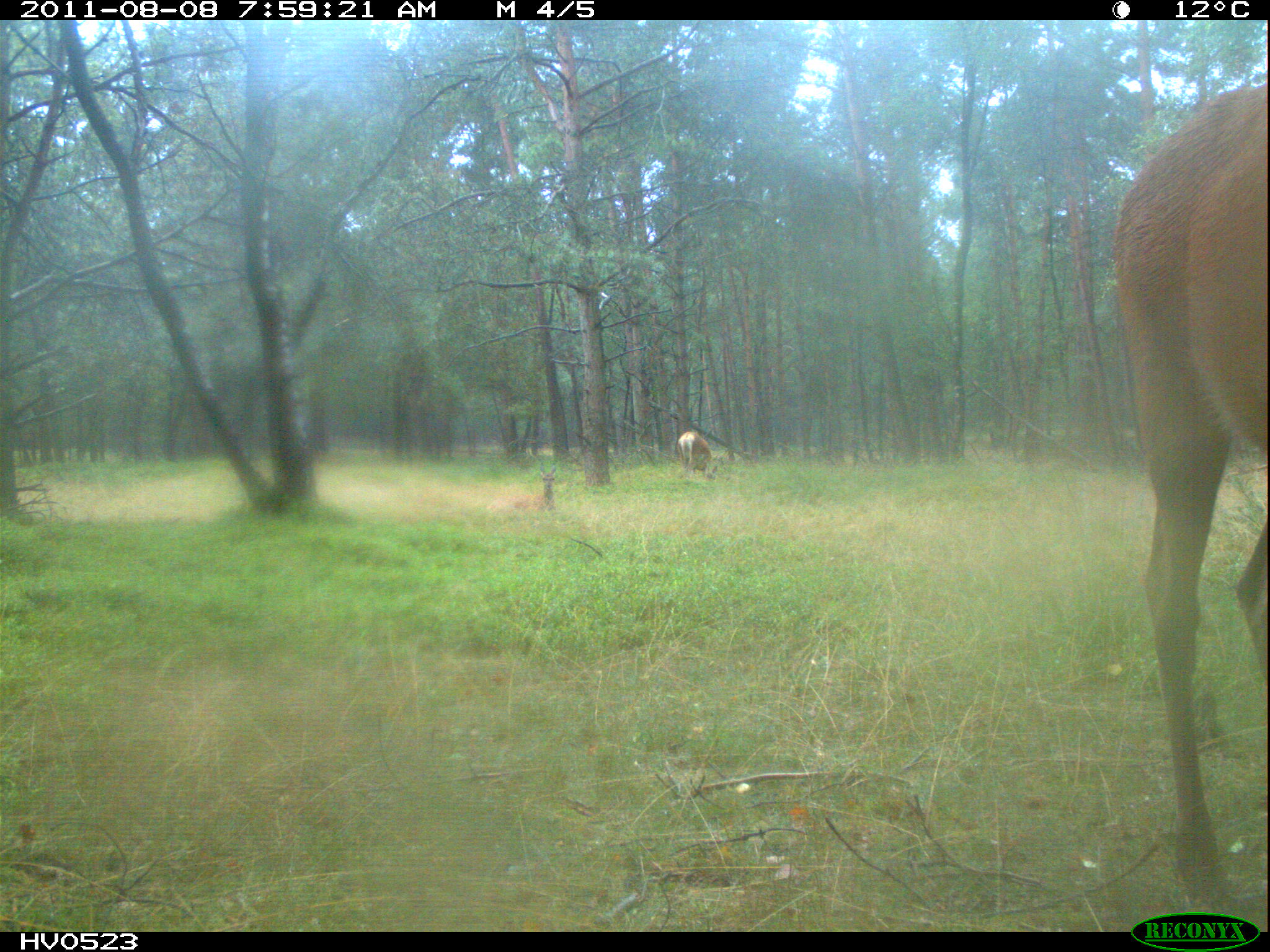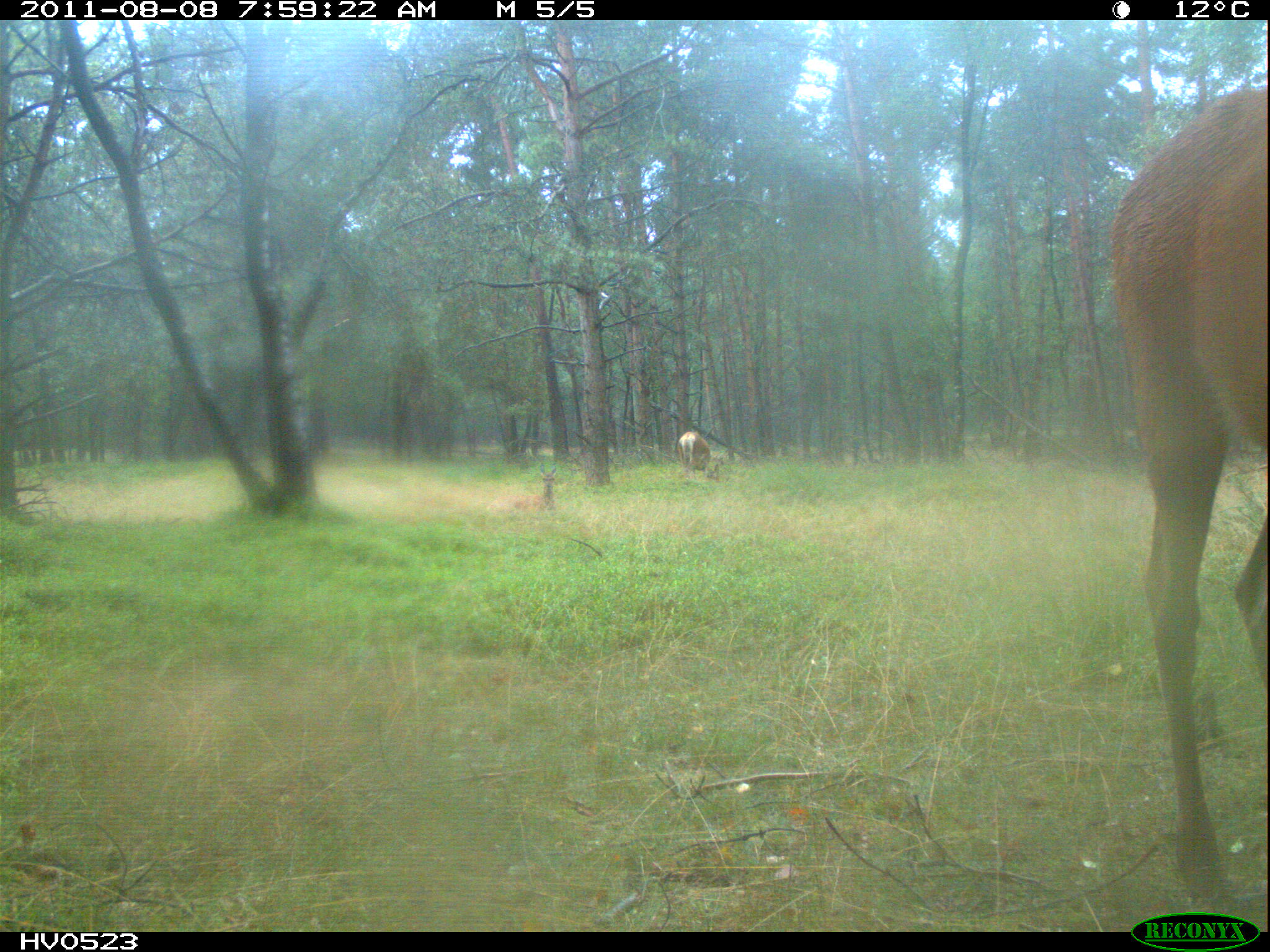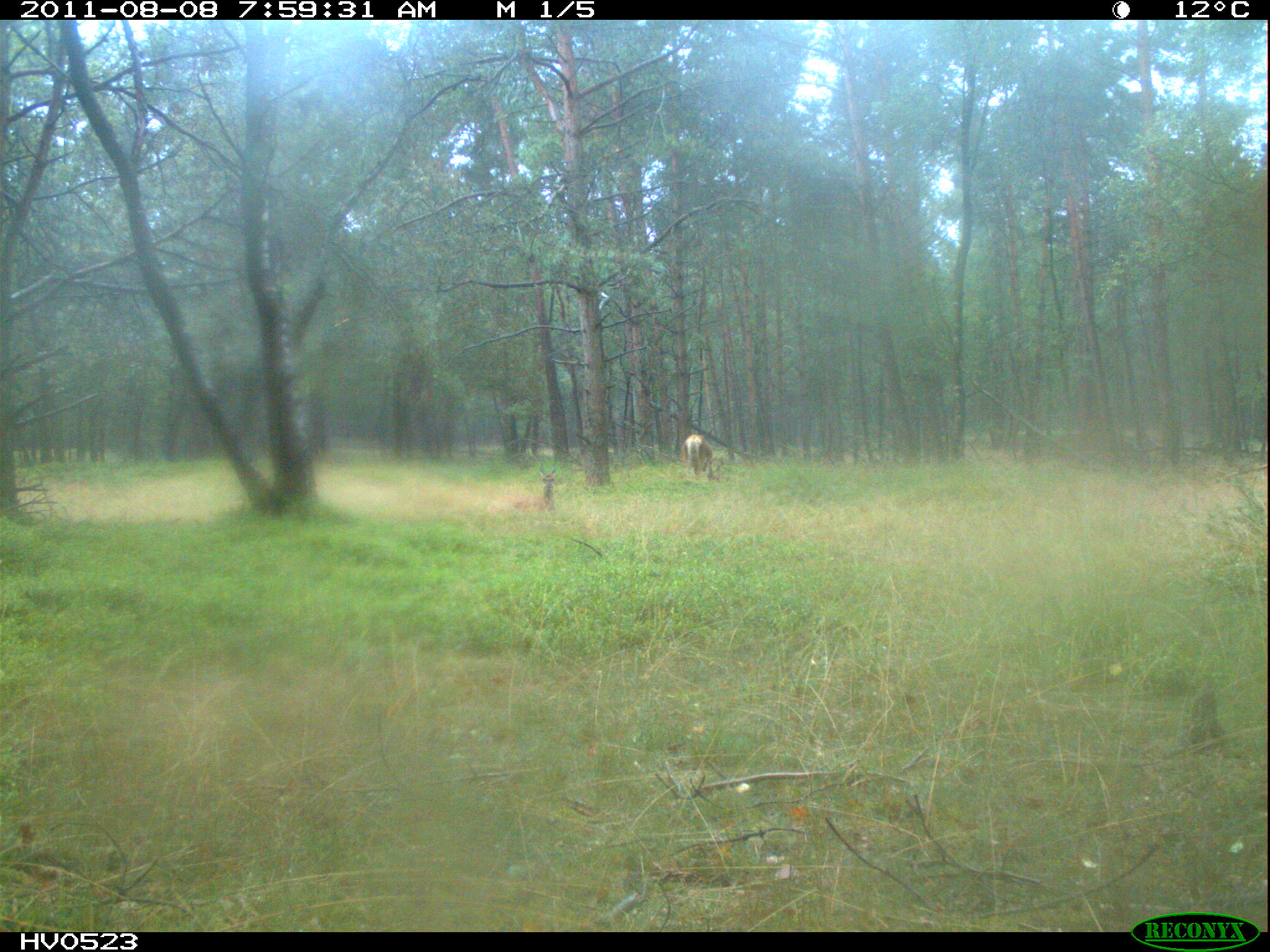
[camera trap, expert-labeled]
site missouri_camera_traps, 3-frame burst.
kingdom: Animalia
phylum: Chordata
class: Mammalia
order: Artiodactyla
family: Cervidae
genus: Cervus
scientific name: Cervus elaphus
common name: red deer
Red deer (Cervus elaphus). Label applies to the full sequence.